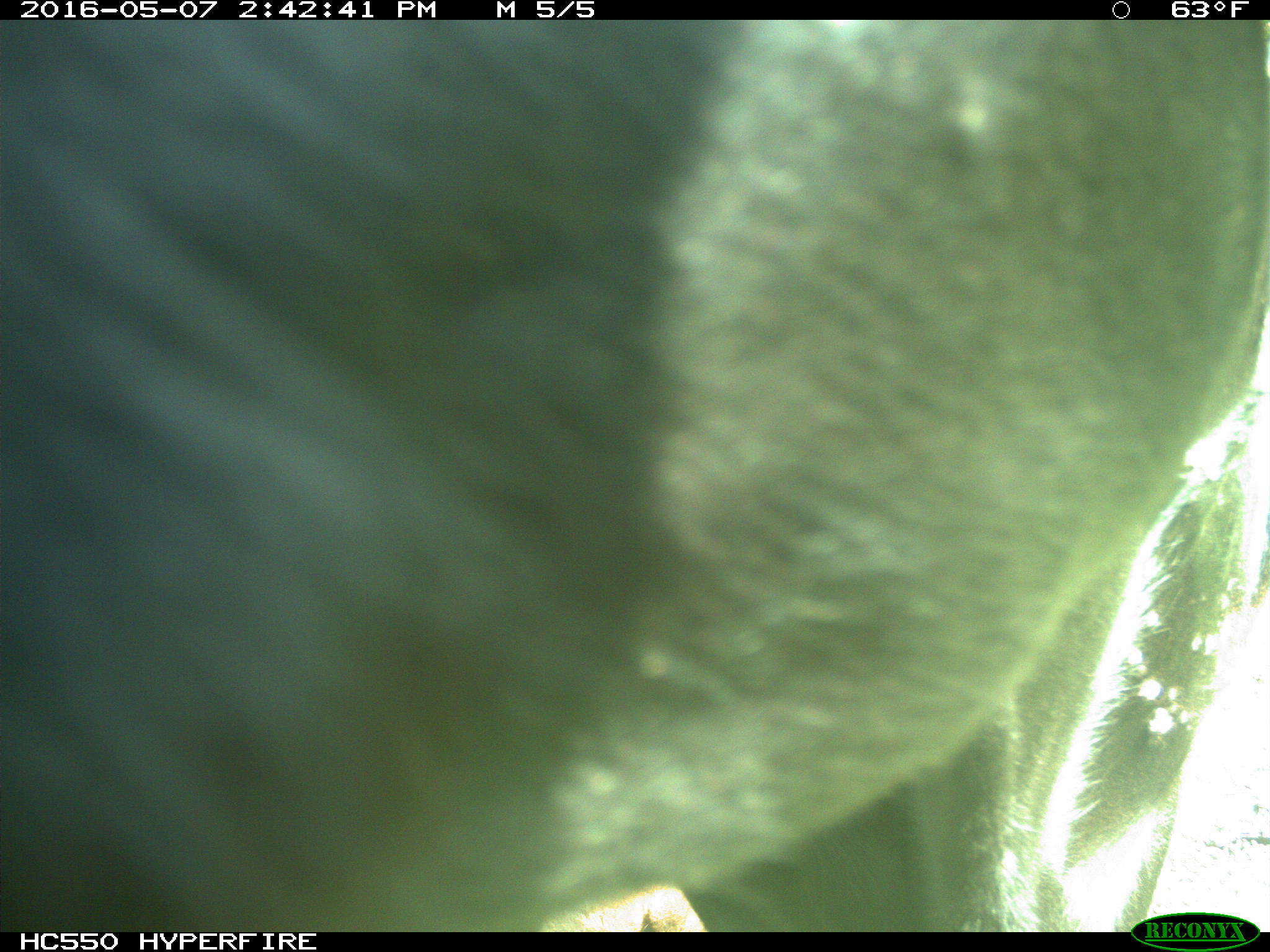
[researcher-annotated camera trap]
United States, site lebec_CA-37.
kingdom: Animalia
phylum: Chordata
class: Mammalia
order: Artiodactyla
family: Bovidae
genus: Bos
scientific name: Bos taurus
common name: domestic cow